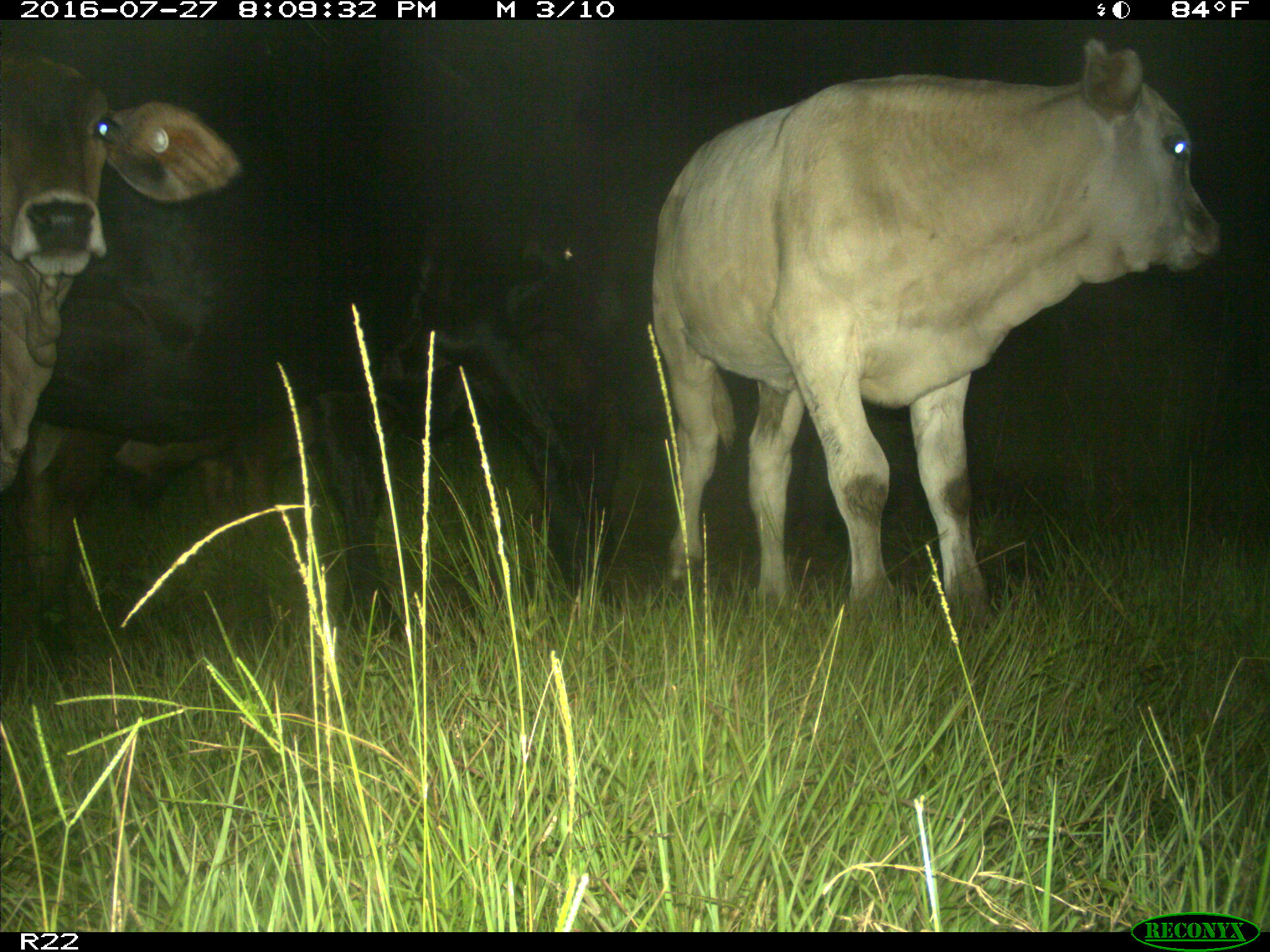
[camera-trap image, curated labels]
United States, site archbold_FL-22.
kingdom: Animalia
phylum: Chordata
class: Mammalia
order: Artiodactyla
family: Bovidae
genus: Bos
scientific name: Bos taurus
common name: domestic cow